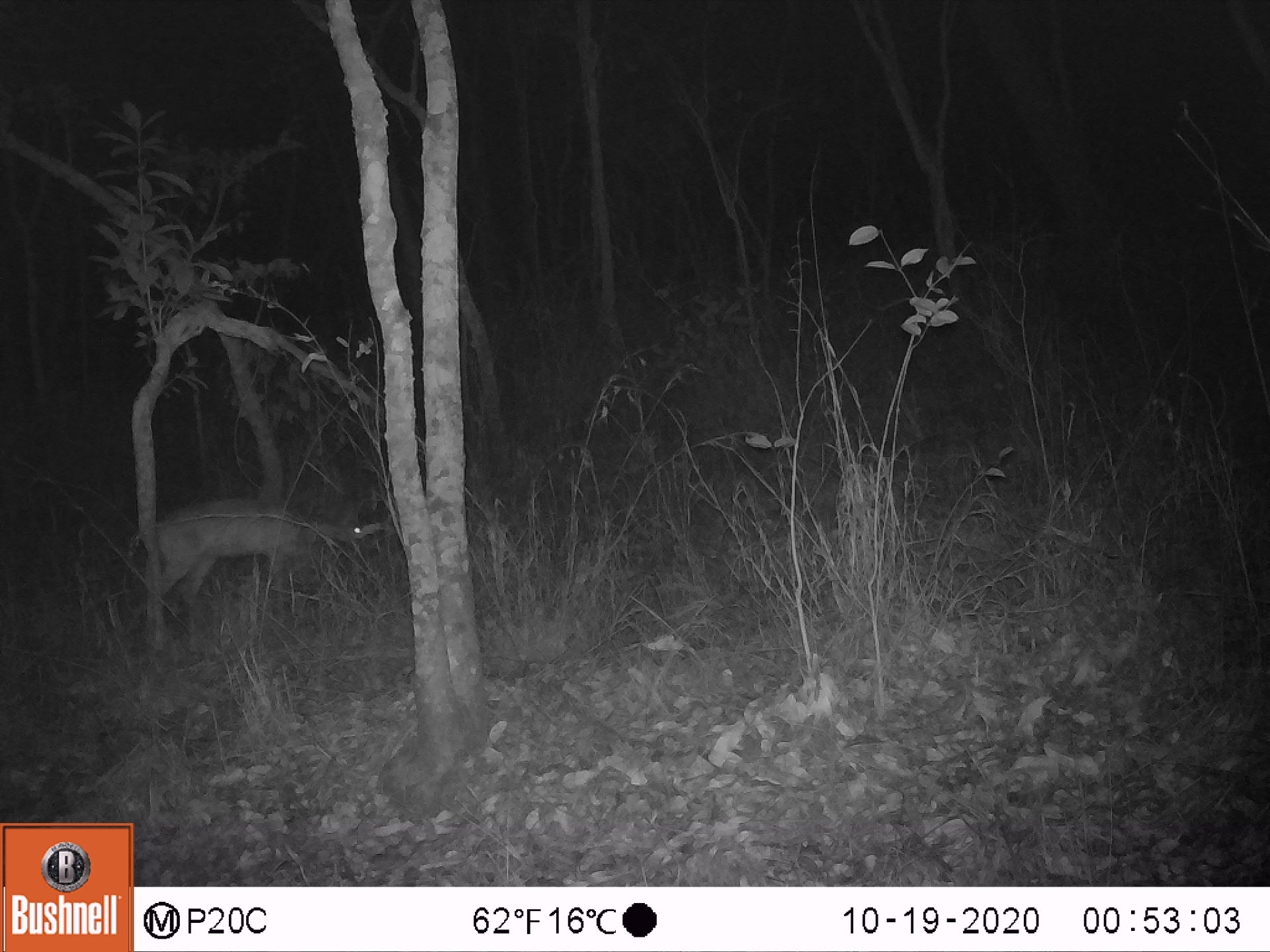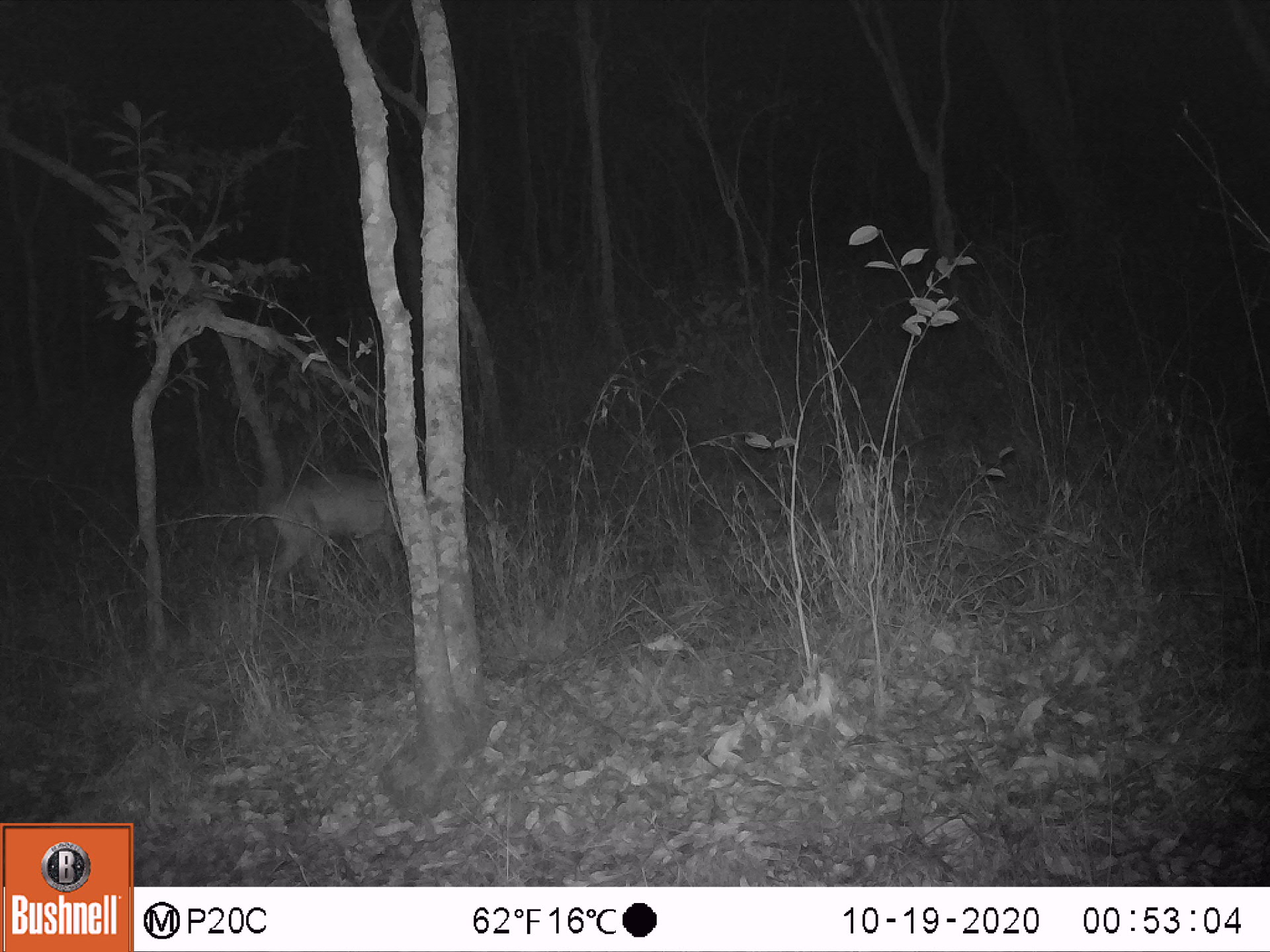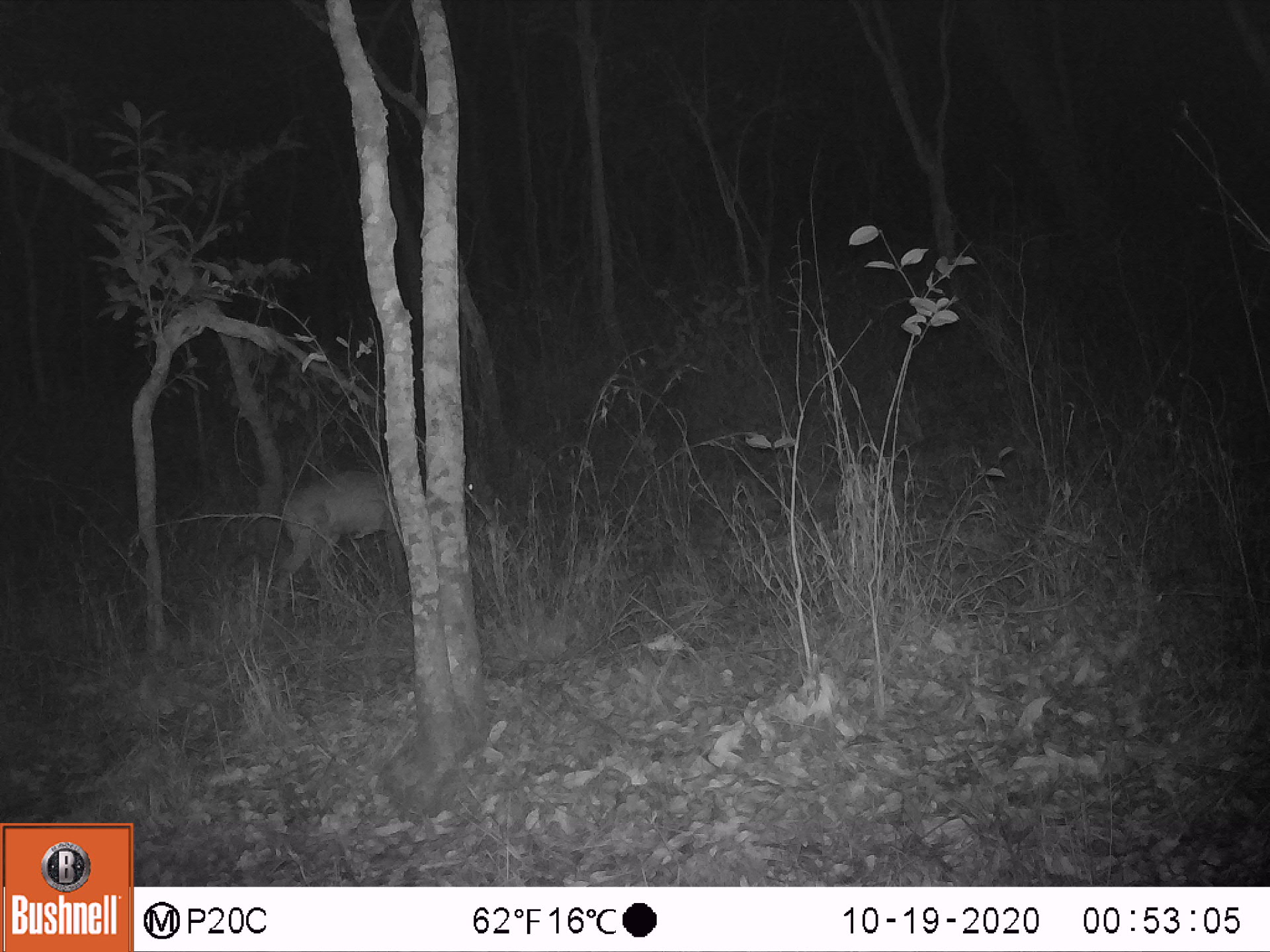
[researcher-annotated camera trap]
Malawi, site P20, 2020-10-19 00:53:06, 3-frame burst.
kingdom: Animalia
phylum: Chordata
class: Mammalia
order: Artiodactyla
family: Bovidae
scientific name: Antilopinae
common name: small antelope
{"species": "small antelope (Antilopinae)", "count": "1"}